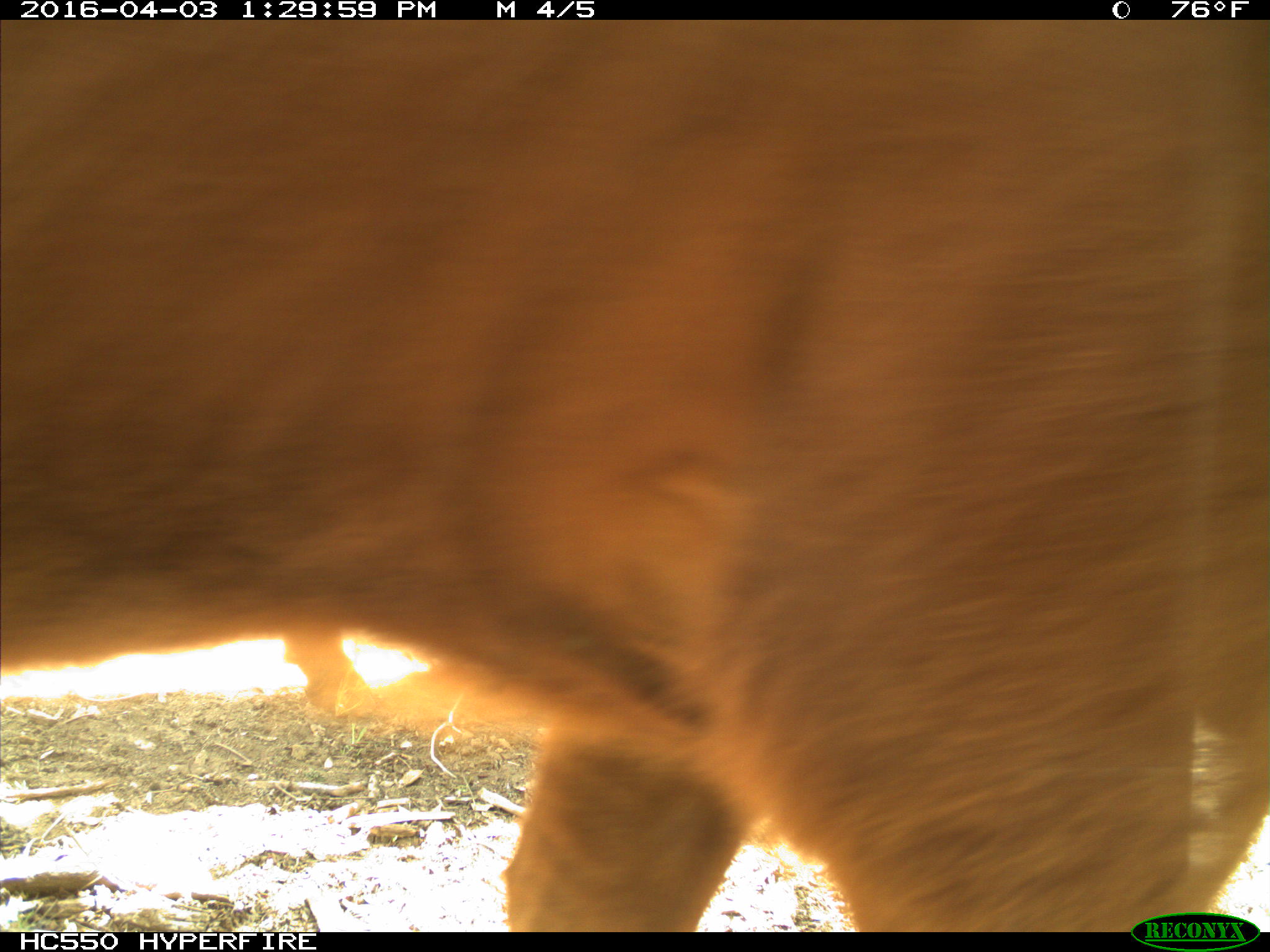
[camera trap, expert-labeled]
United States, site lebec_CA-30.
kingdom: Animalia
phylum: Chordata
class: Mammalia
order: Artiodactyla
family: Bovidae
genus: Bos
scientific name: Bos taurus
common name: domestic cow